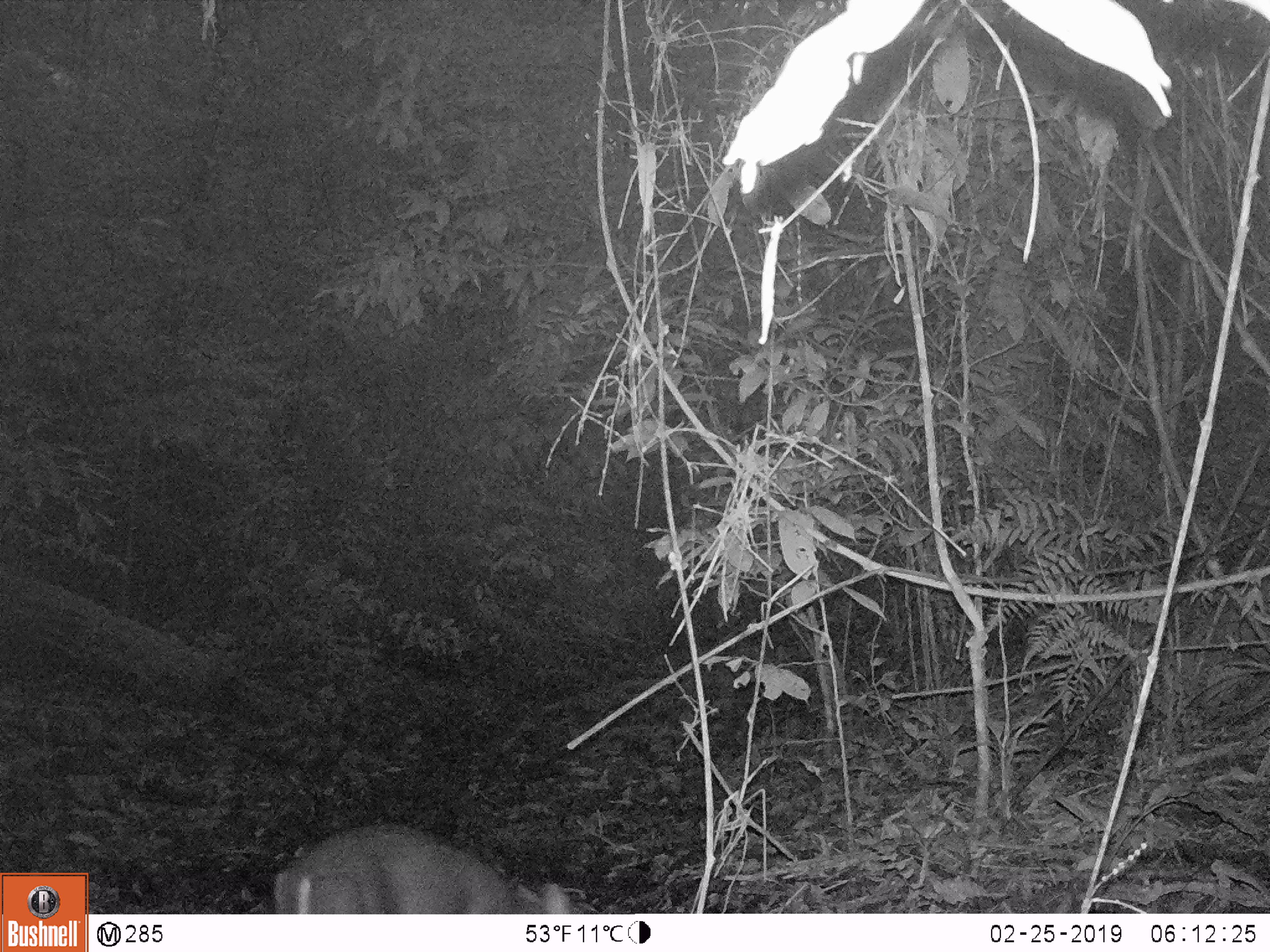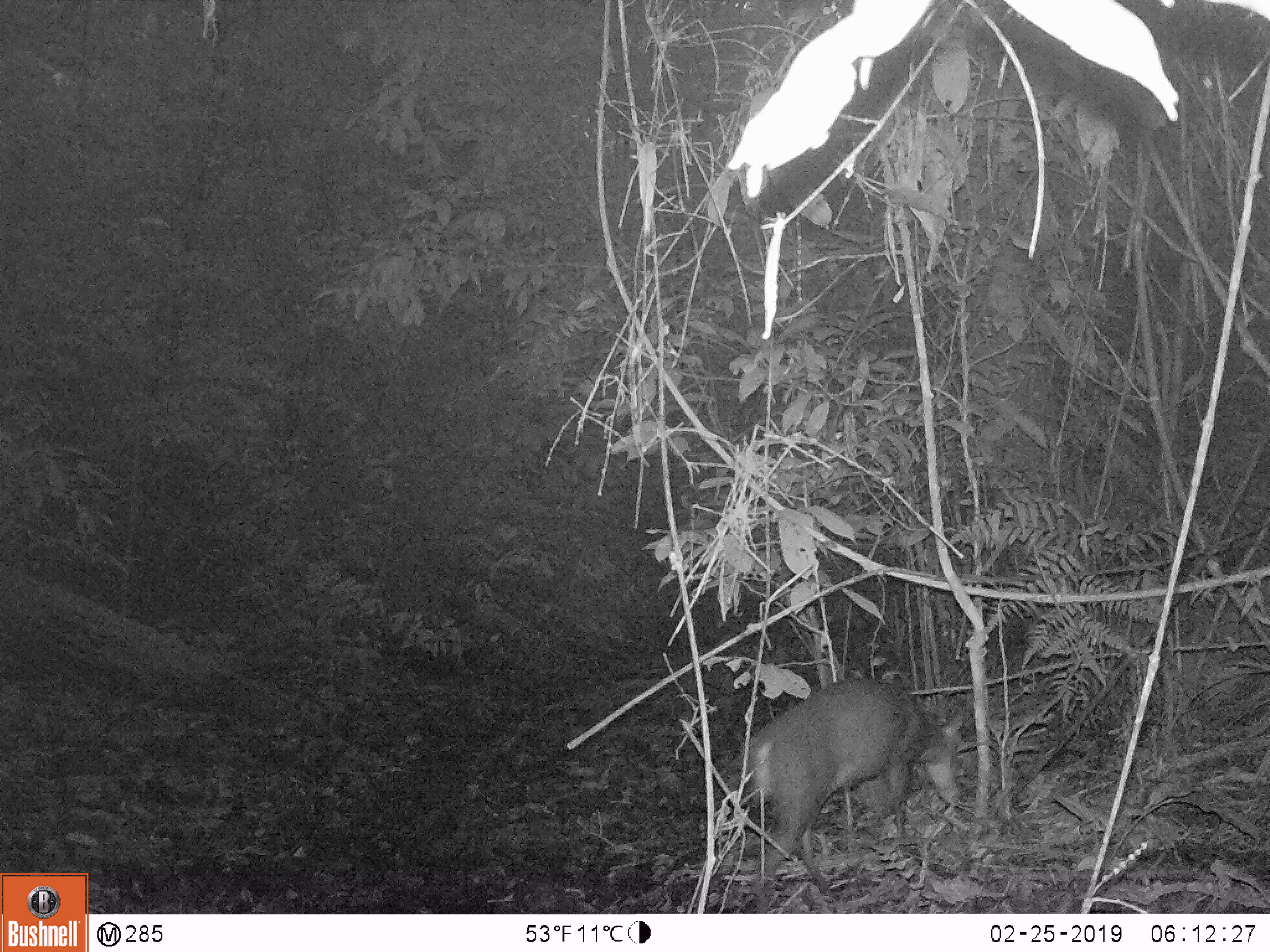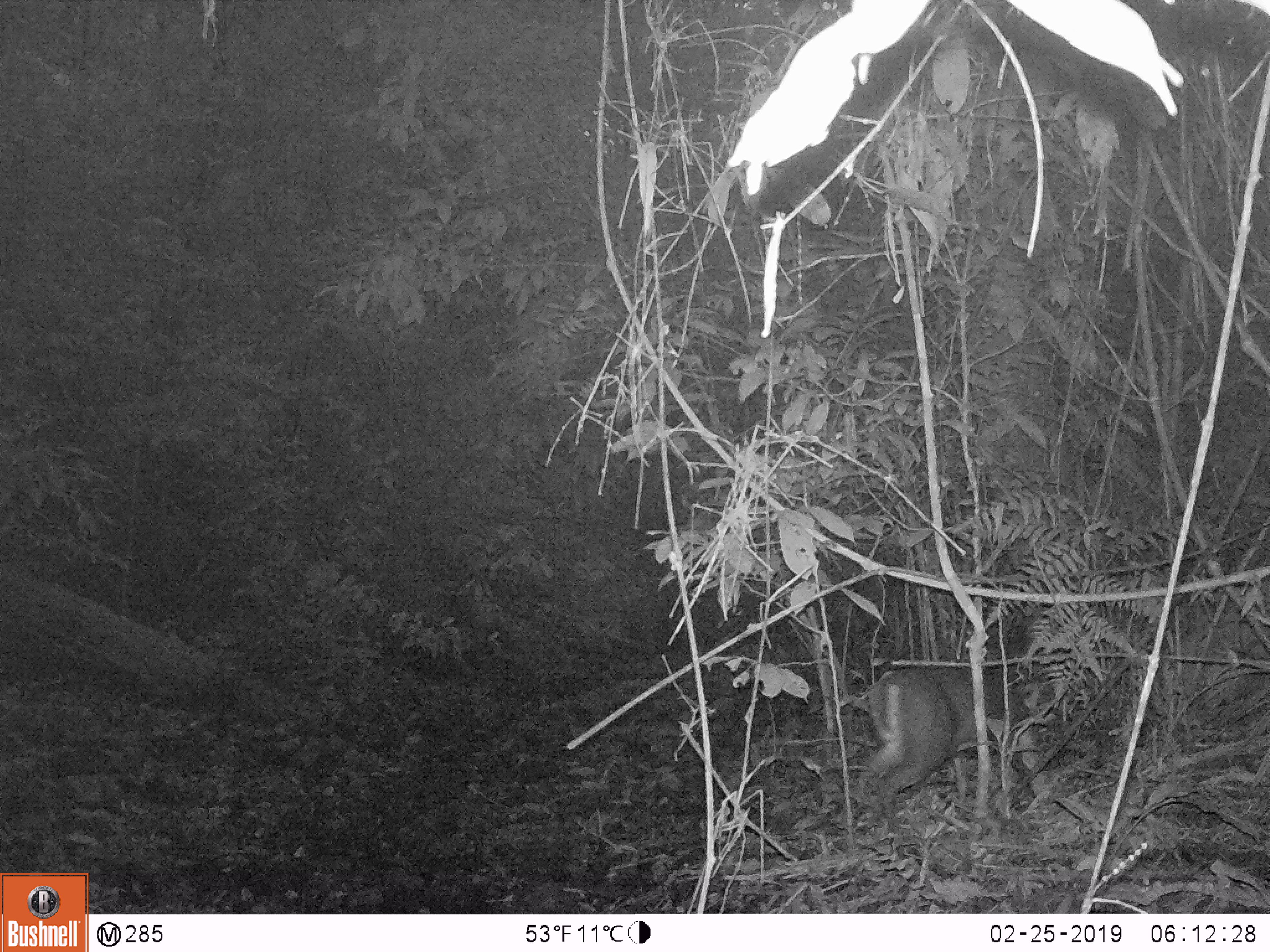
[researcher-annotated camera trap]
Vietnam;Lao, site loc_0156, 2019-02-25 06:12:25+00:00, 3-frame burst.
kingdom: Animalia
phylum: Chordata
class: Mammalia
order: Artiodactyla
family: Cervidae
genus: Muntiacus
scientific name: Muntiacus rooseveltorum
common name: roosevelt's muntjac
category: roosevelts muntjac group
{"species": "roosevelts muntjac group (roosevelt's muntjac) (Muntiacus rooseveltorum)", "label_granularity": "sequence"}